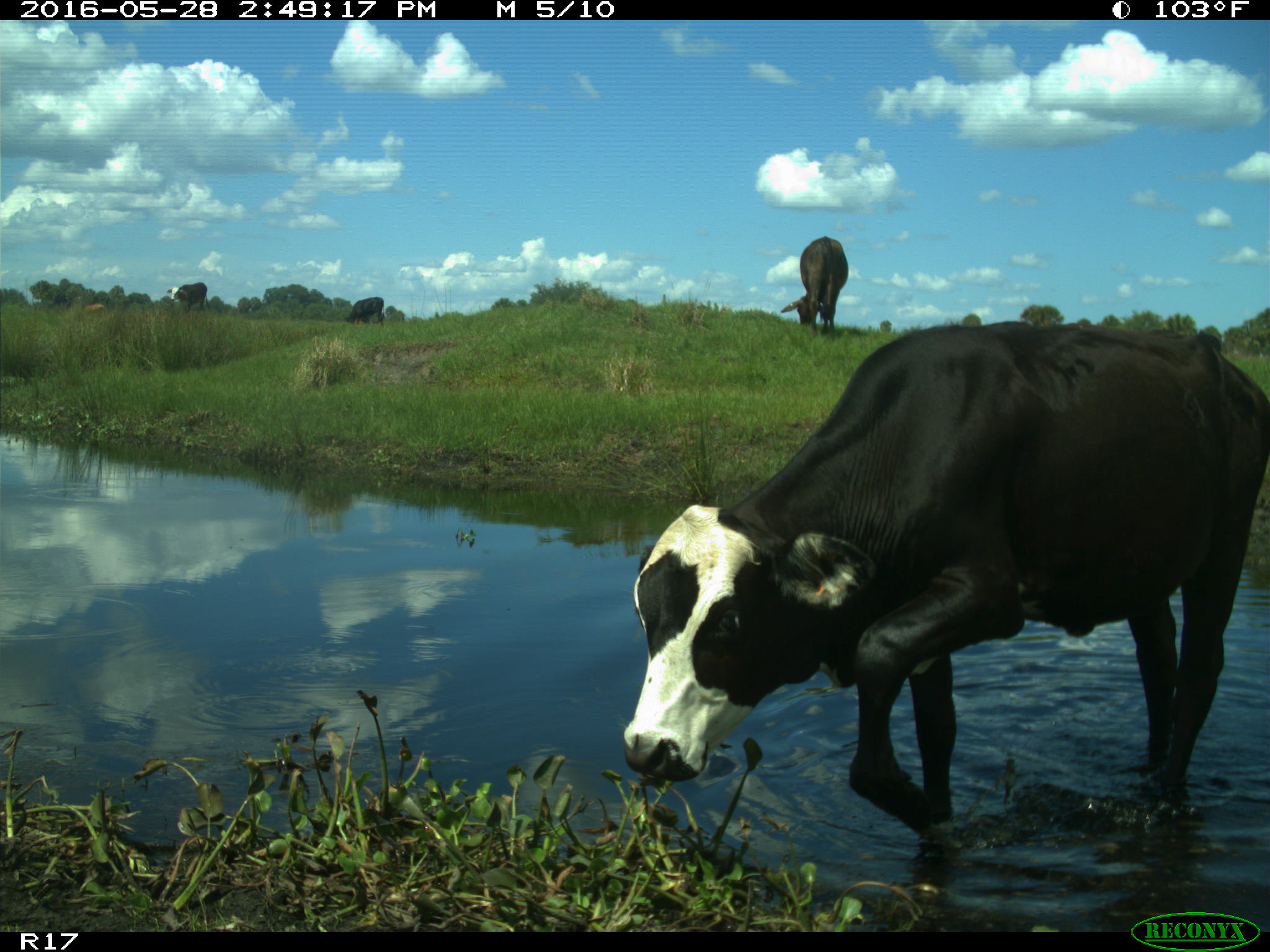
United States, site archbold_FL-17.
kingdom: Animalia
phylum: Chordata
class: Mammalia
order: Artiodactyla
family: Bovidae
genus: Bos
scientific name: Bos taurus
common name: domestic cow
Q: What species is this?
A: Bos taurus (domestic cow).